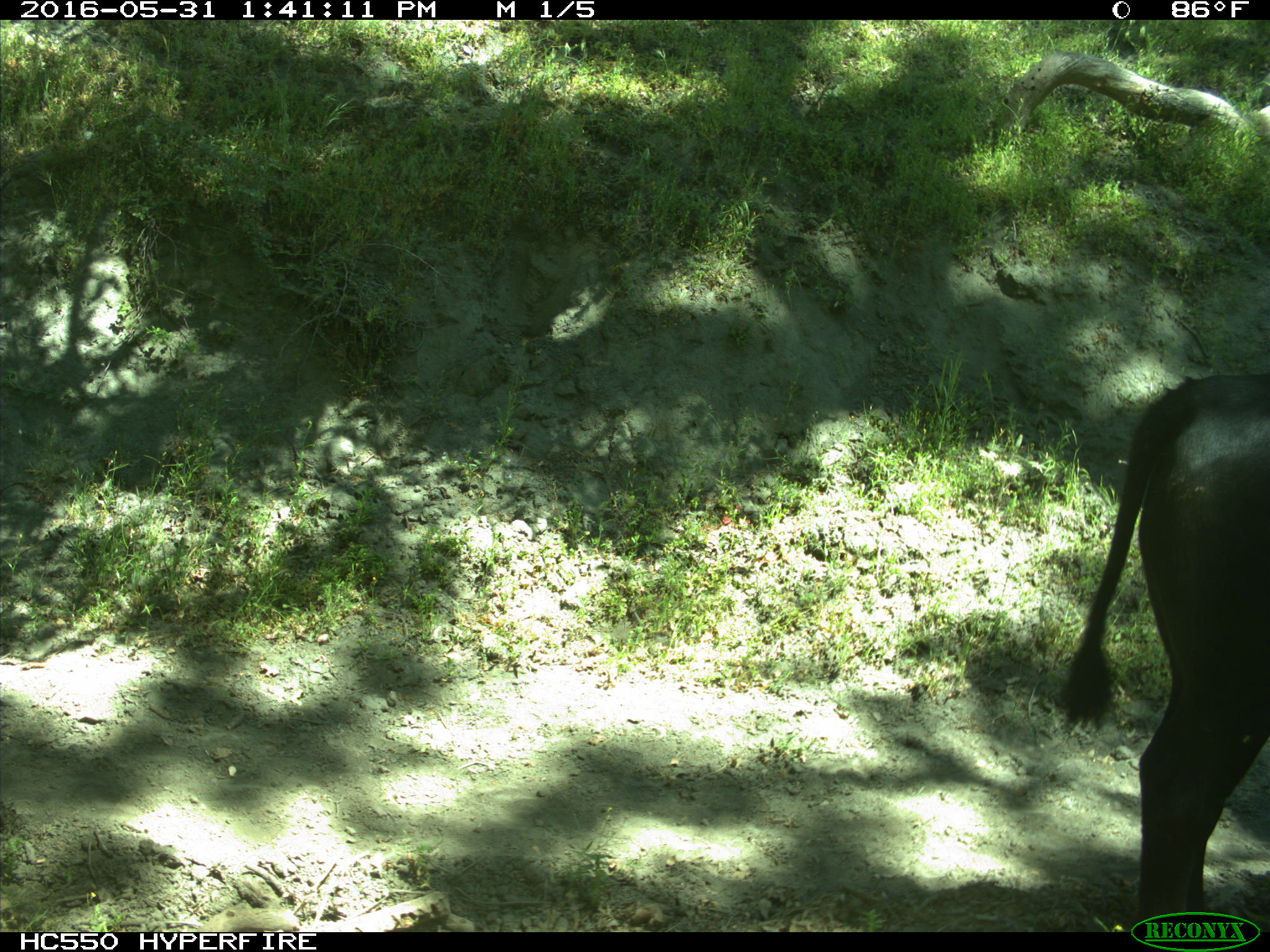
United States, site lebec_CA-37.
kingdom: Animalia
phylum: Chordata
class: Mammalia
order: Artiodactyla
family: Bovidae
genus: Bos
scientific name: Bos taurus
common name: domestic cow